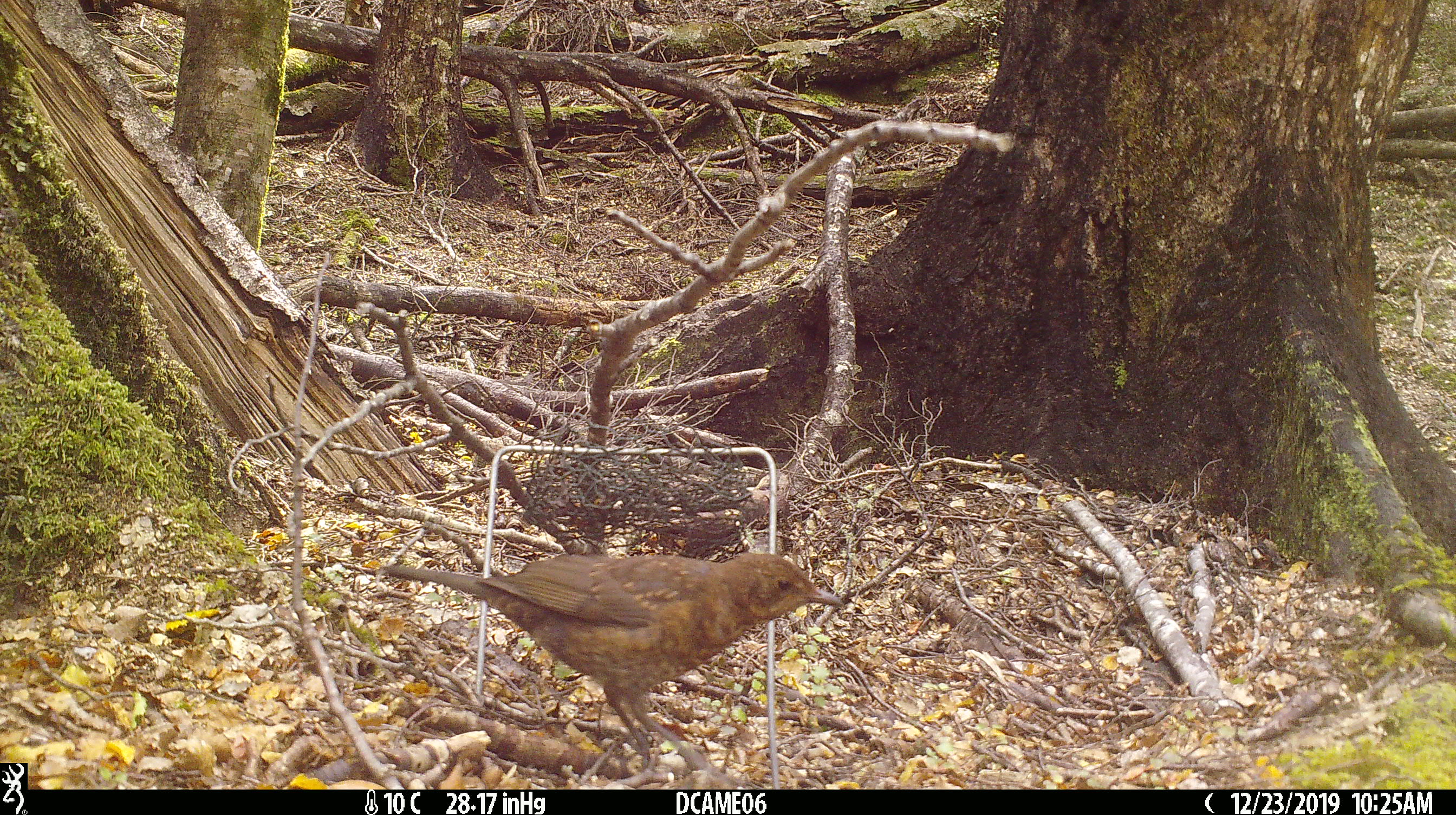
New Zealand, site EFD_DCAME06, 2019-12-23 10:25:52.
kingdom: Animalia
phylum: Chordata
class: Aves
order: Passeriformes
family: Turdidae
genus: Turdus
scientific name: Turdus merula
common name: eurasian blackbird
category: blackbird